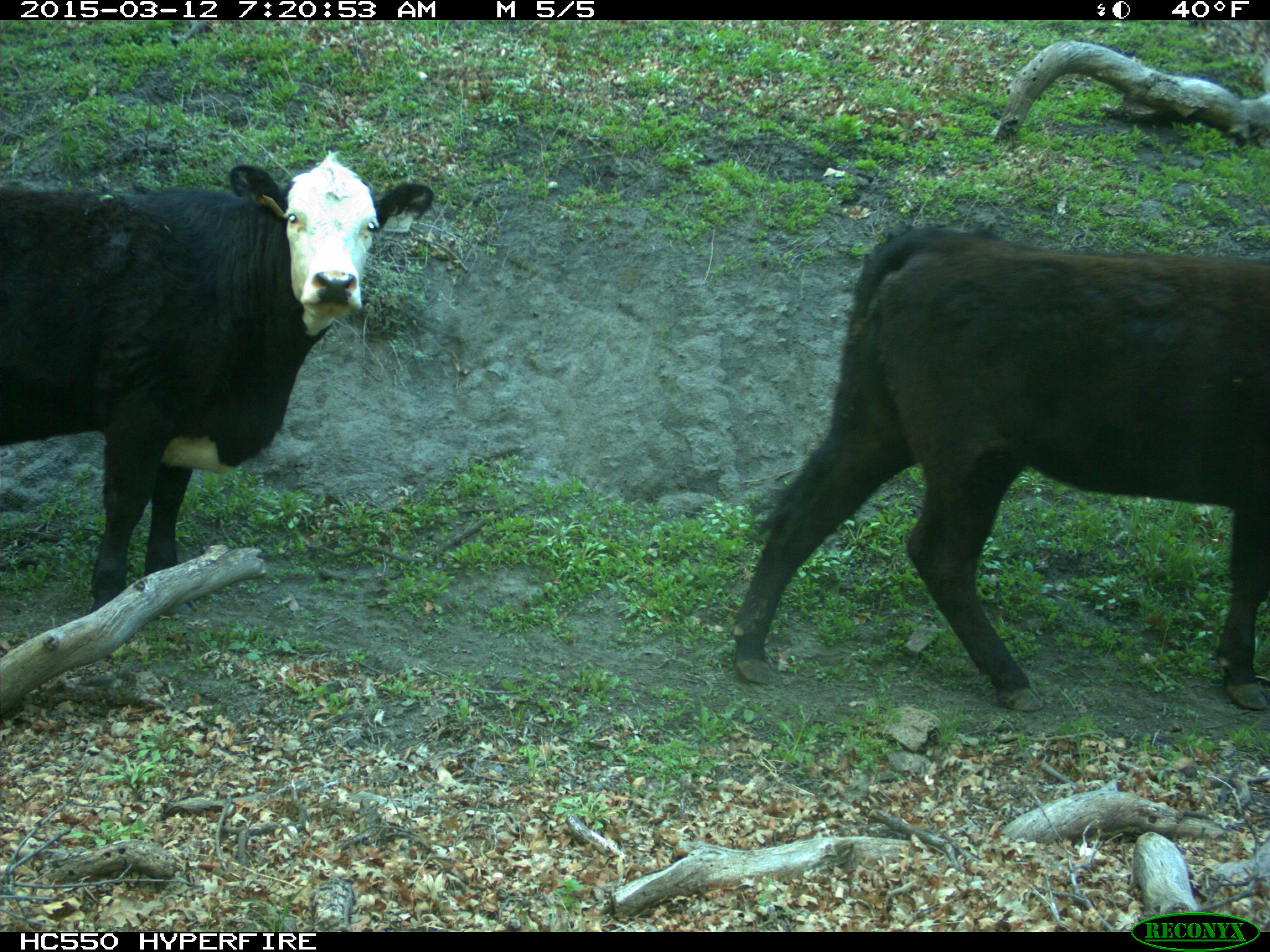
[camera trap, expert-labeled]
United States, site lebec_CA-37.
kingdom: Animalia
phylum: Chordata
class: Mammalia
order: Artiodactyla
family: Bovidae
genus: Bos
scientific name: Bos taurus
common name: domestic cow